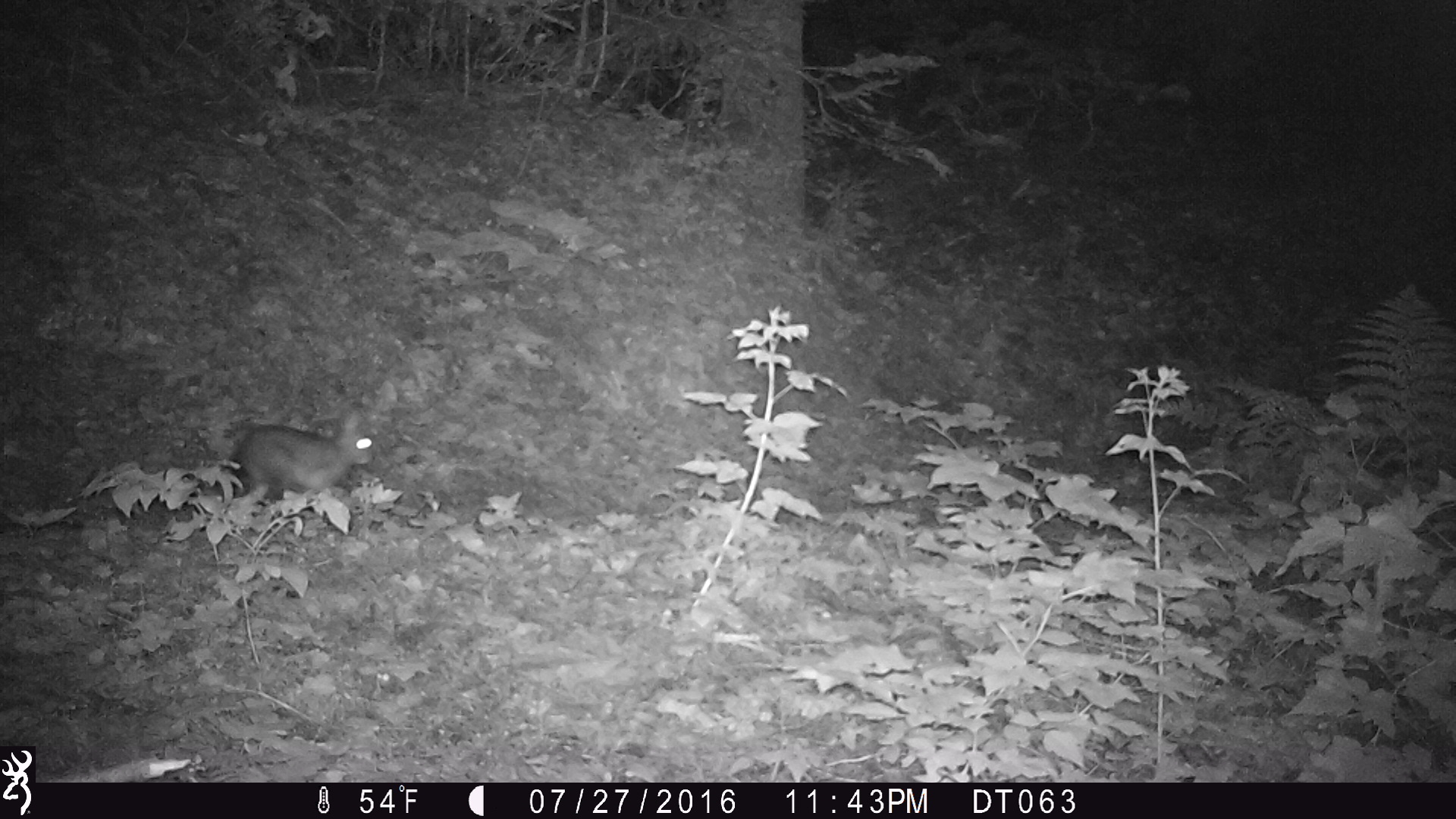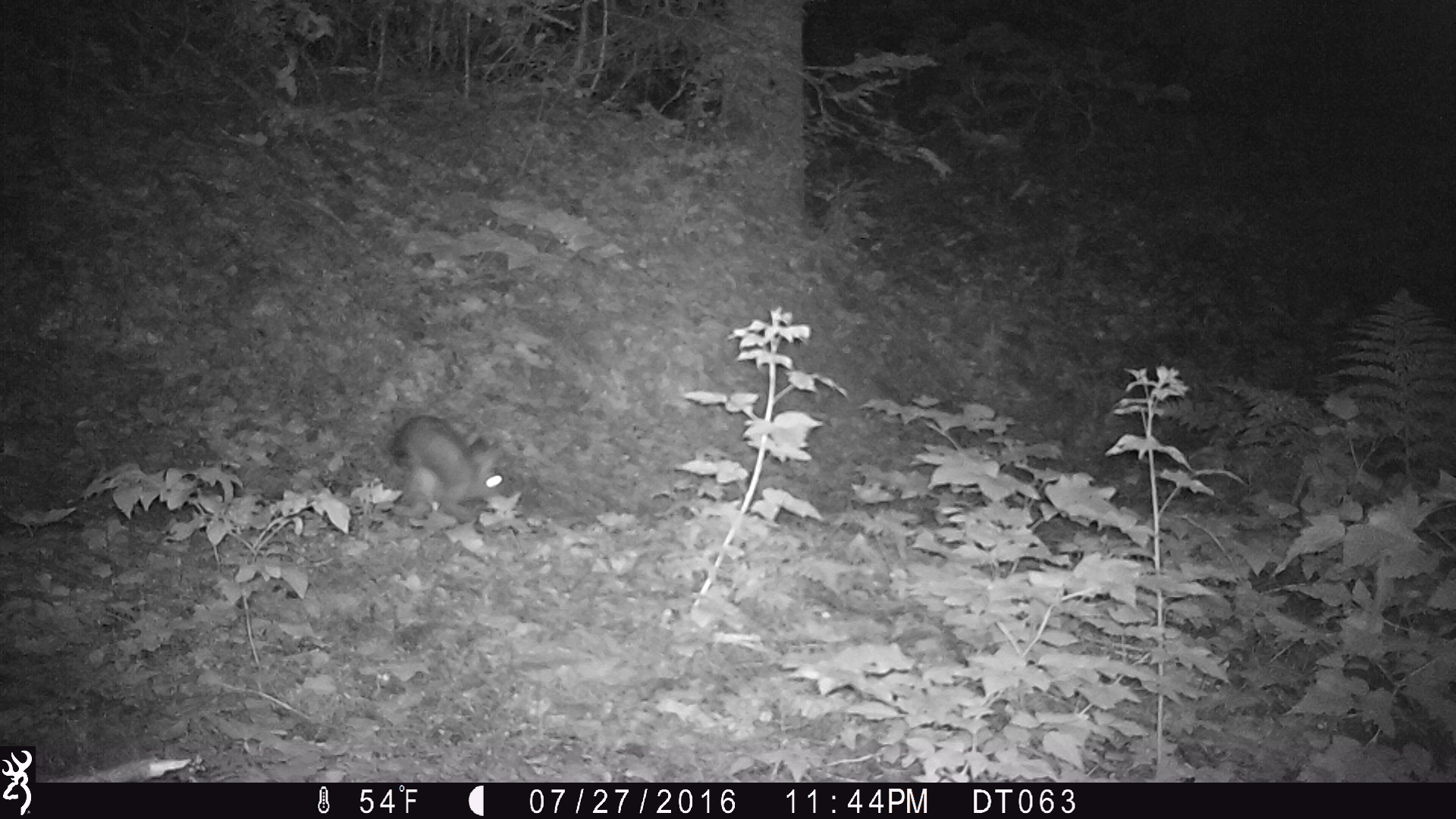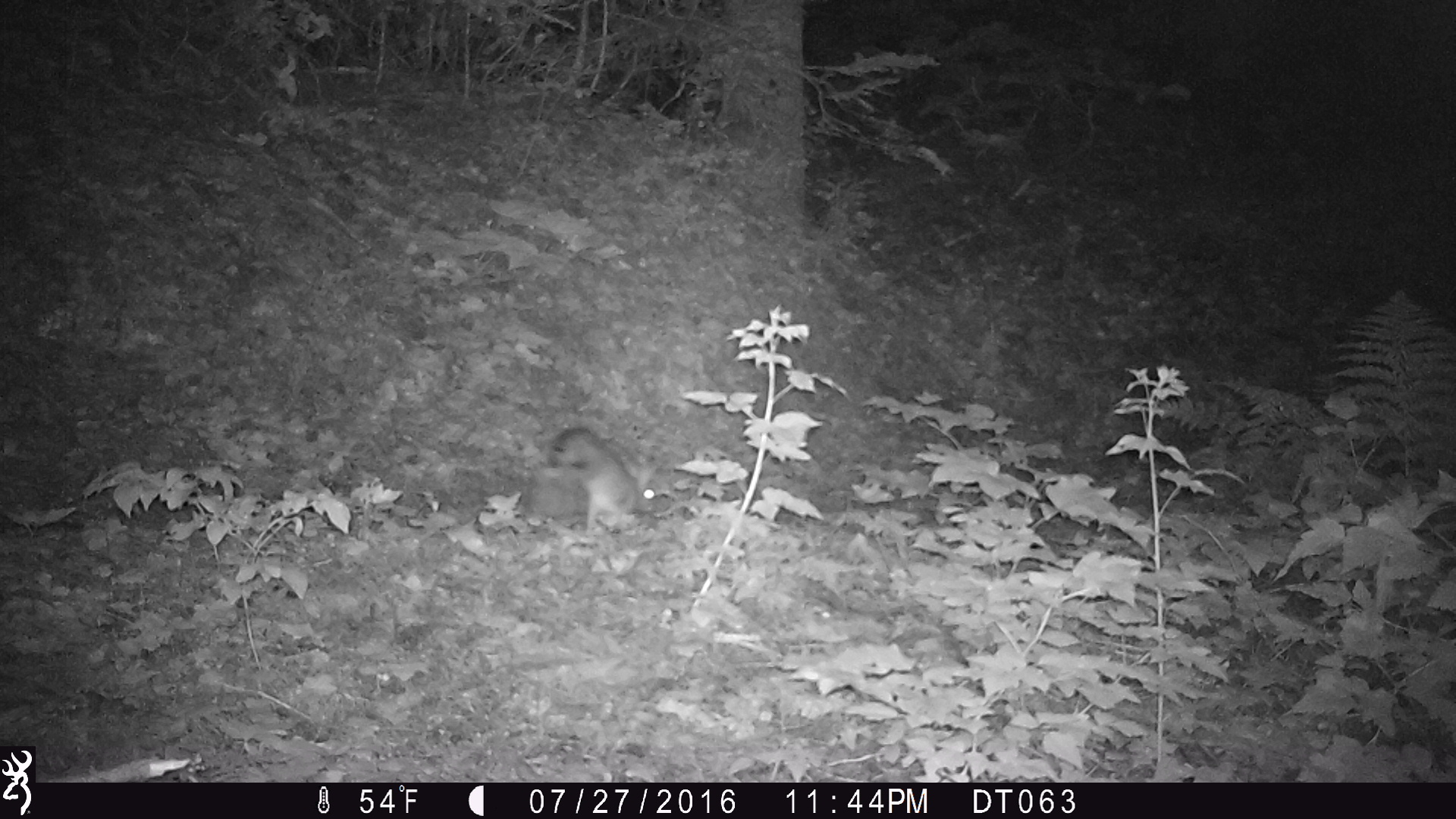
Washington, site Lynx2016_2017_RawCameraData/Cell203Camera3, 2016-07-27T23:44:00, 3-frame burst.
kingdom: Animalia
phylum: Chordata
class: Mammalia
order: Lagomorpha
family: Leporidae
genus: Lepus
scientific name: Lepus americanus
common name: snowshoe hare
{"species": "Lepus americanus (snowshoe hare)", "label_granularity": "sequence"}